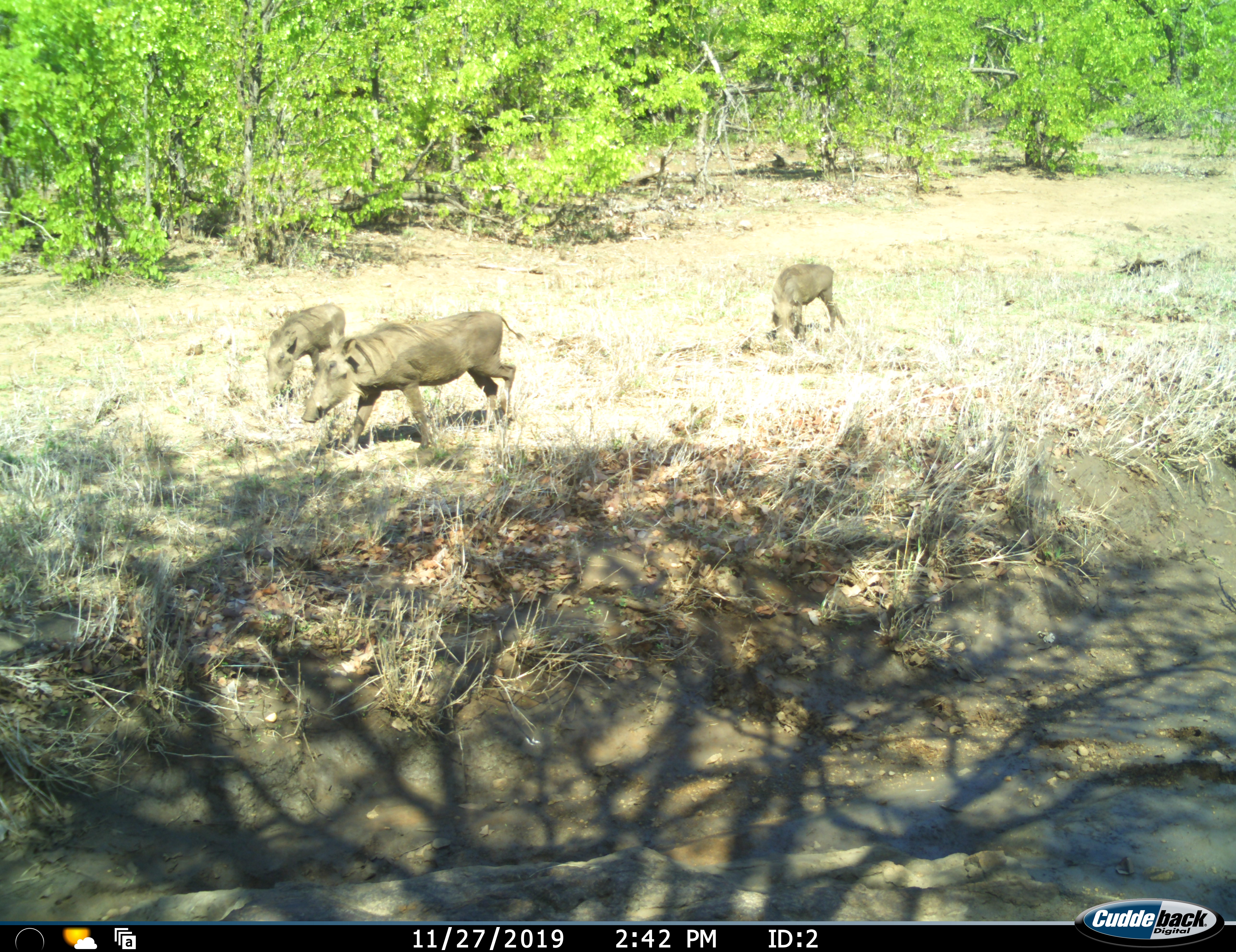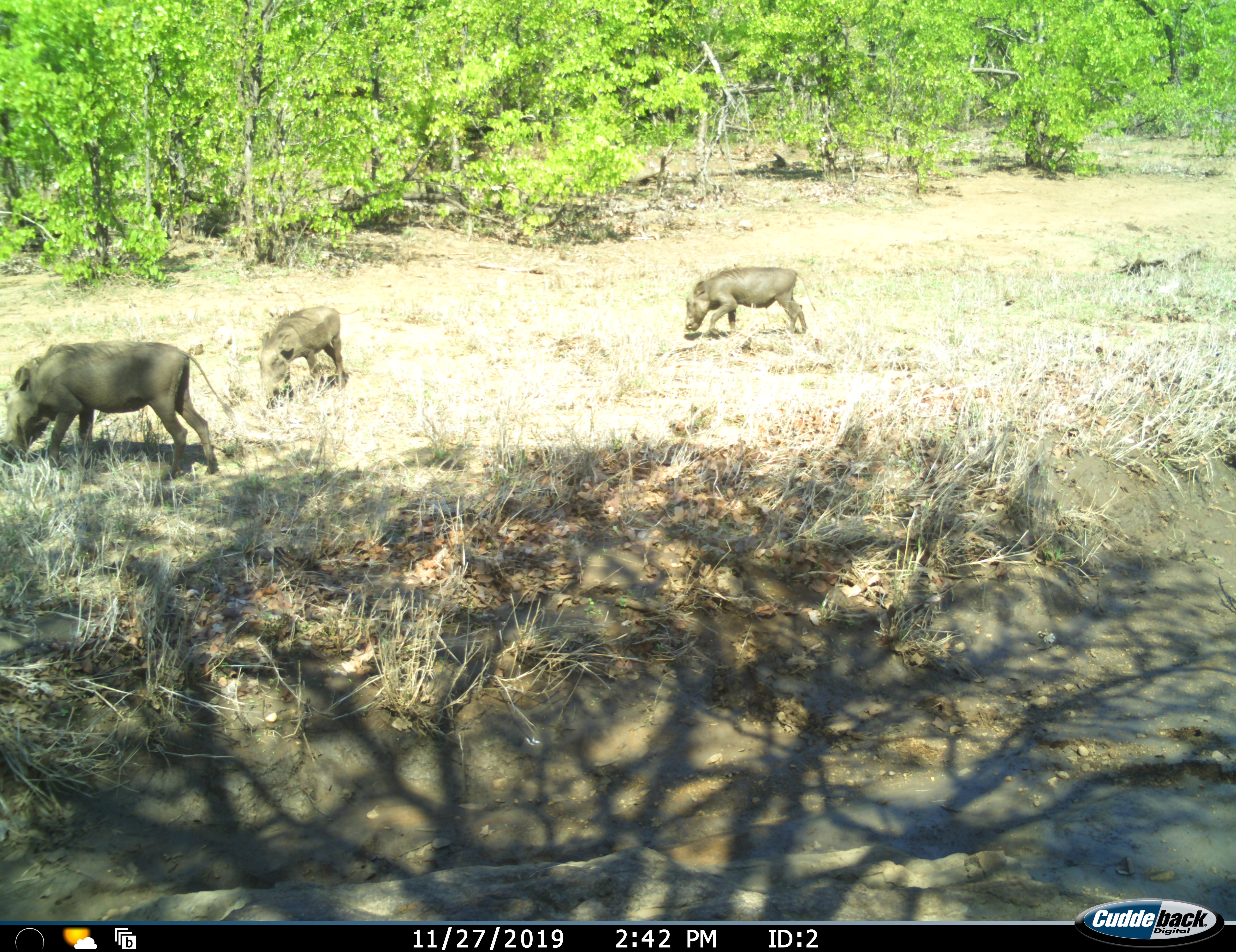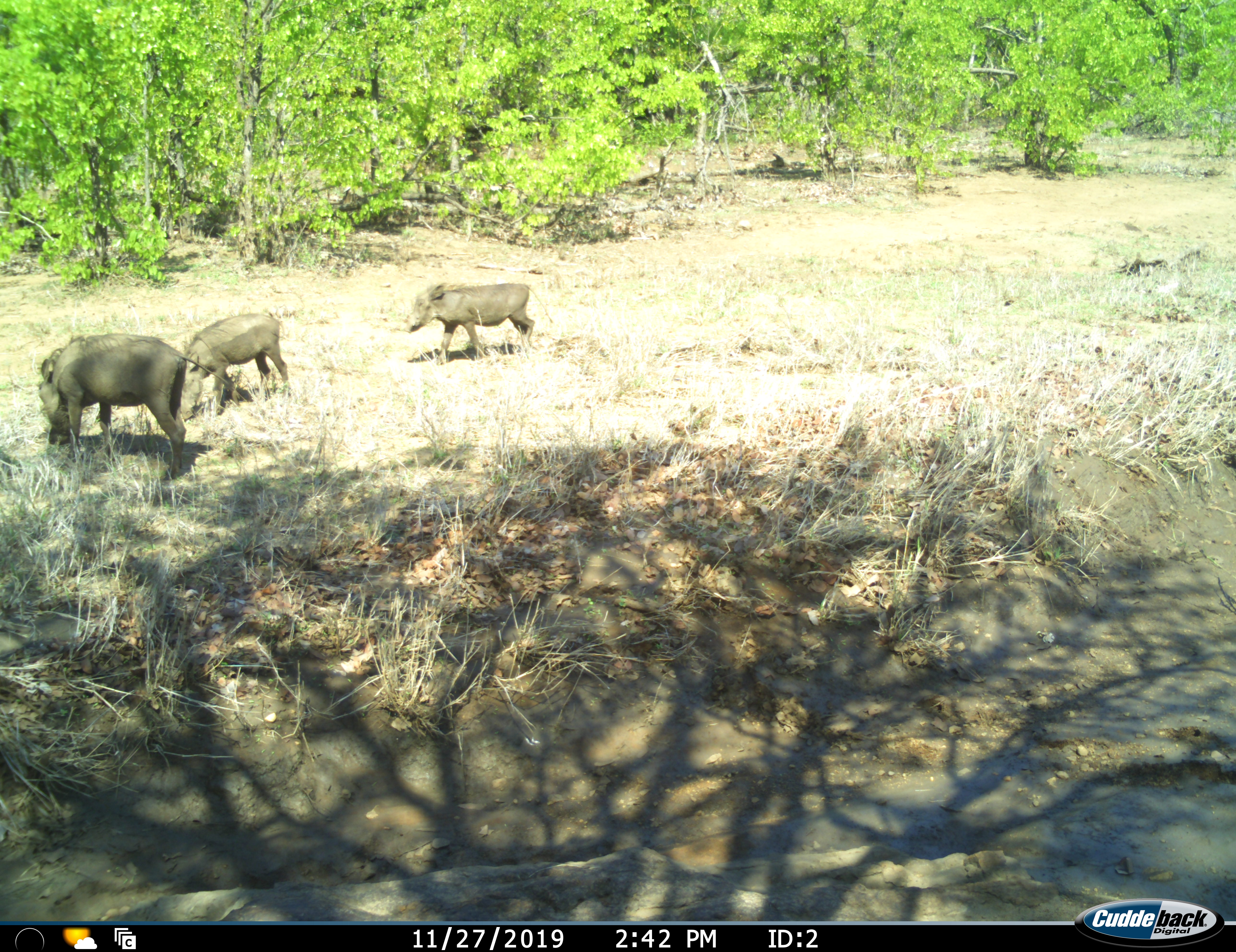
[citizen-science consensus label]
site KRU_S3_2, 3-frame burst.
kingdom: Animalia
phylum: Chordata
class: Mammalia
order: Artiodactyla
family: Suidae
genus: Phacochoerus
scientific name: Phacochoerus africanus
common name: warthog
Warthog (Phacochoerus africanus), count 3. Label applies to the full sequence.